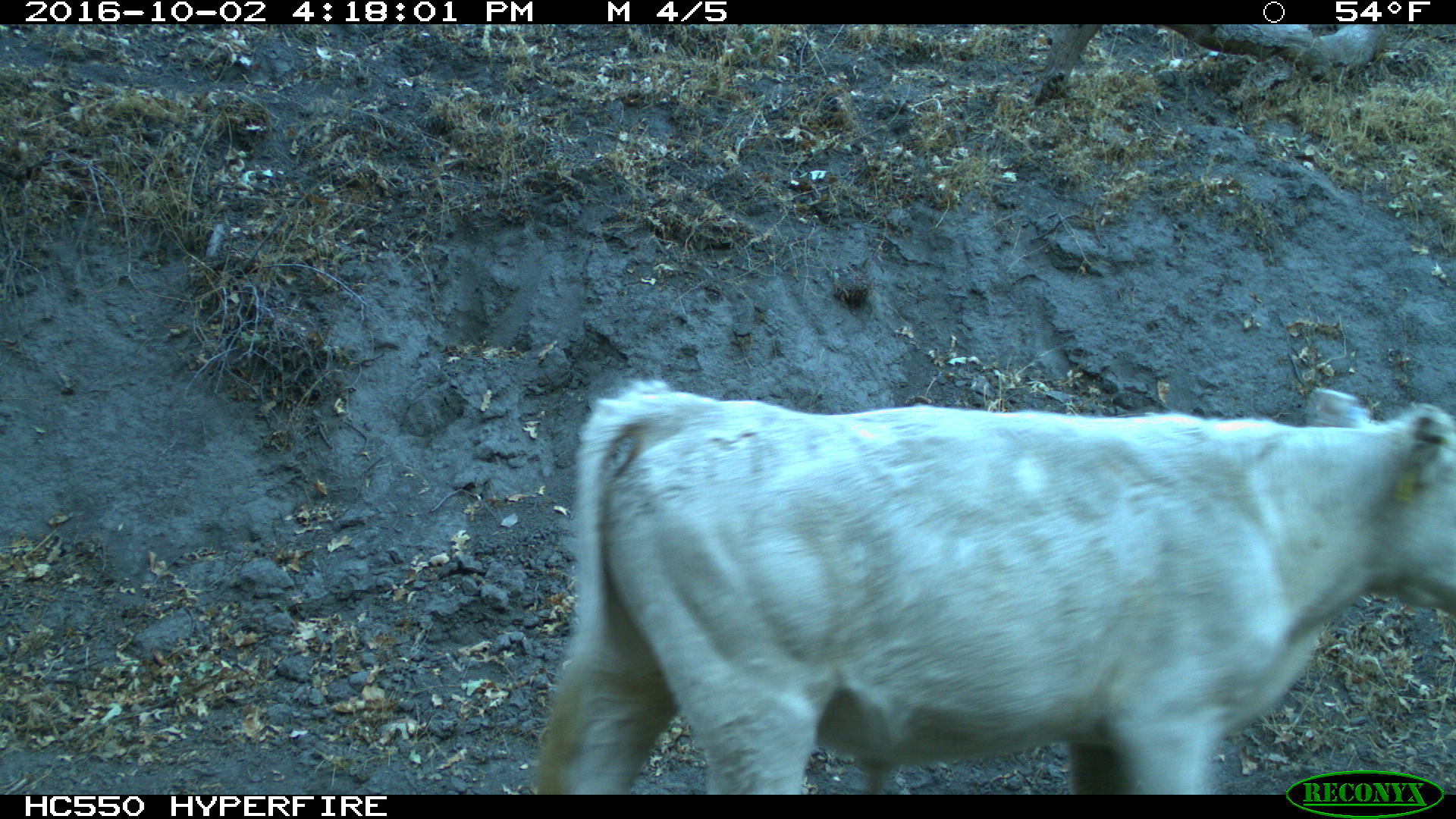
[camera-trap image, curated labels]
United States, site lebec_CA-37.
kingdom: Animalia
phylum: Chordata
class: Mammalia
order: Artiodactyla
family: Bovidae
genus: Bos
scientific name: Bos taurus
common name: domestic cow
Bos taurus (domestic cow).